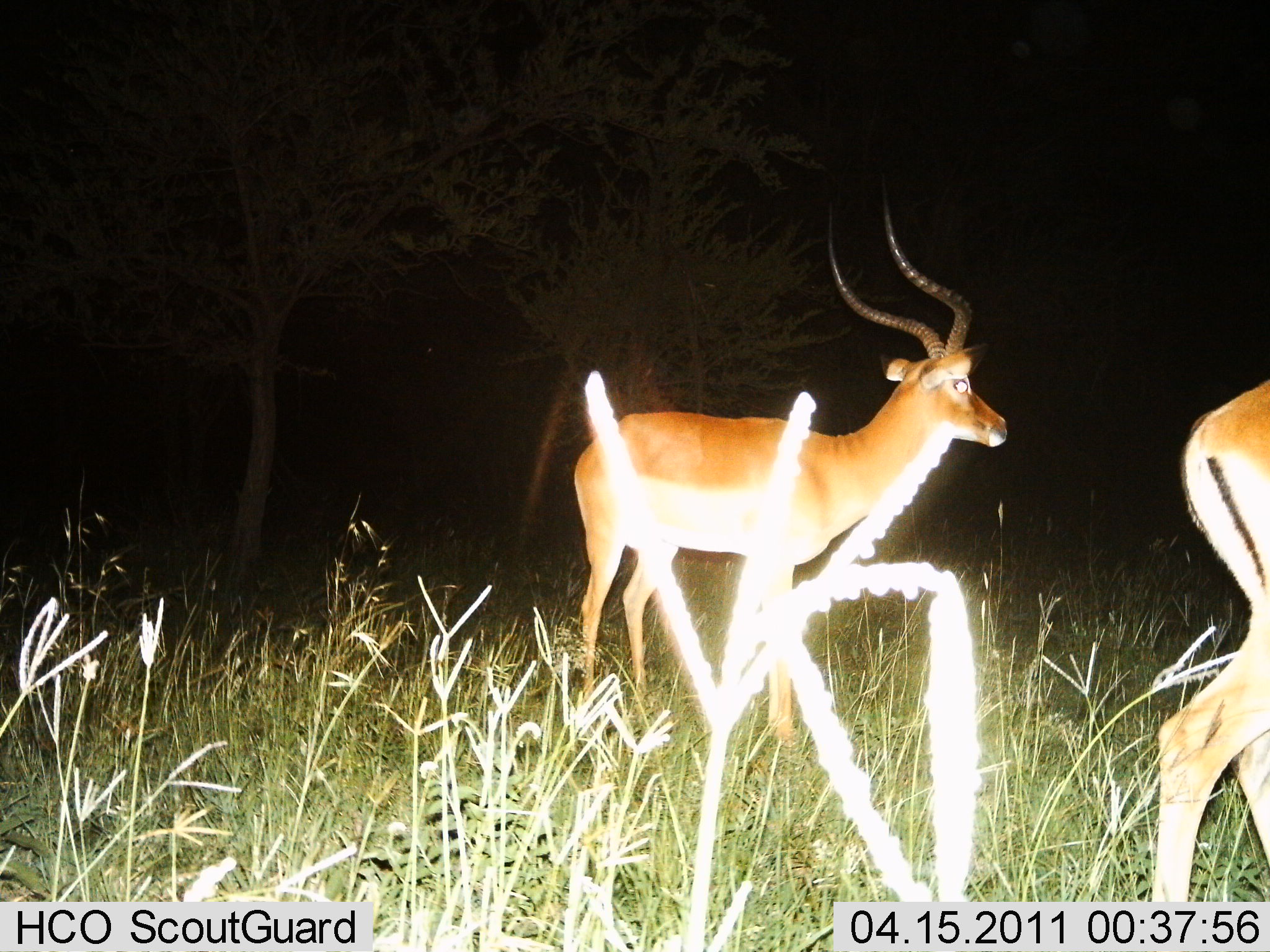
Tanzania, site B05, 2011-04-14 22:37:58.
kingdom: Animalia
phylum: Chordata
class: Mammalia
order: Artiodactyla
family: Bovidae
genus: Aepyceros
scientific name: Aepyceros melampus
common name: impala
Impala (Aepyceros melampus), count 2. Behavior (volunteer vote fractions): standing 73%, resting 0%, moving 64%, interacting 0%. Young present (vote fraction): 0%. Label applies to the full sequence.